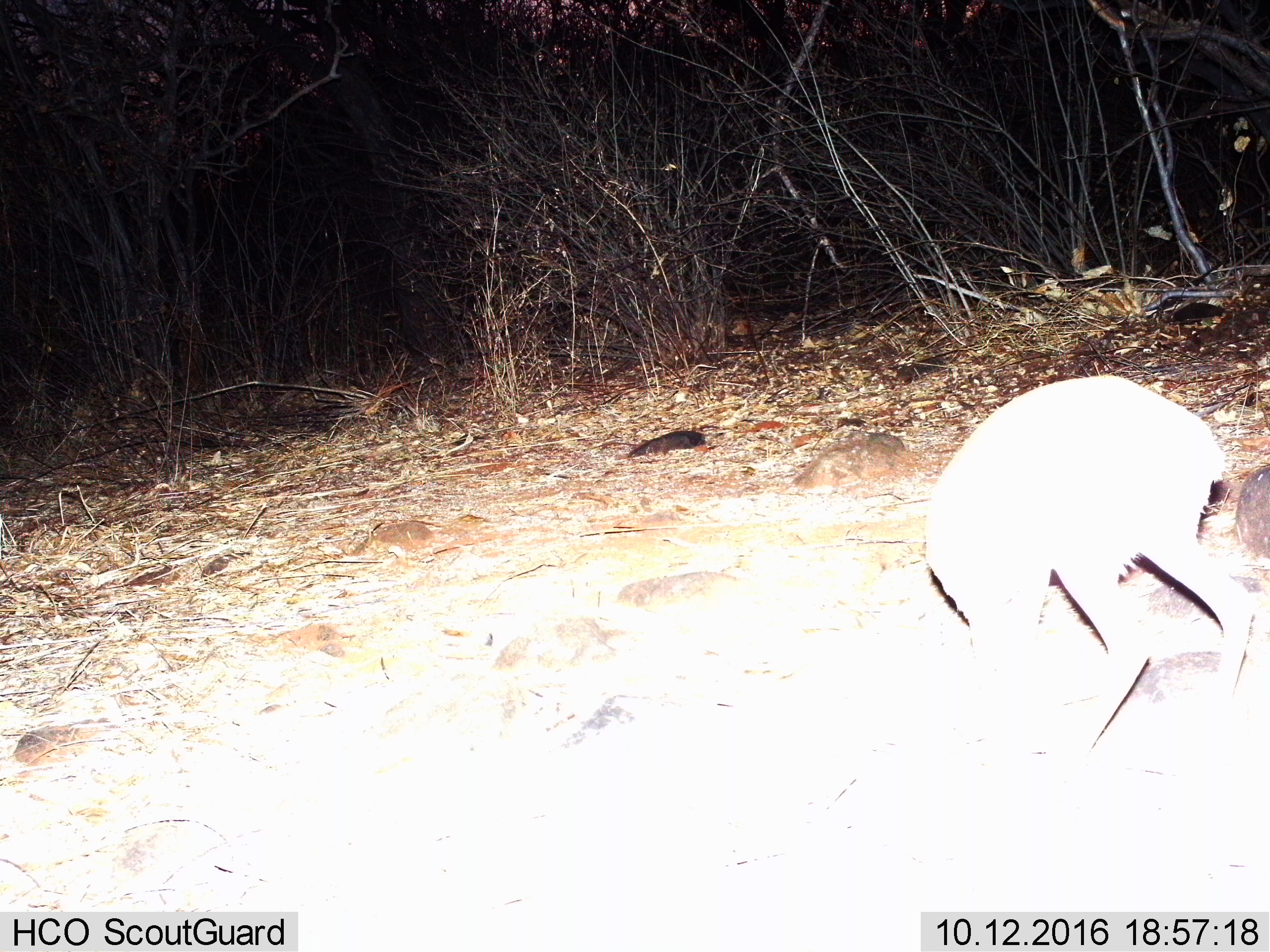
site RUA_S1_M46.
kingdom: Animalia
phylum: Chordata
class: Mammalia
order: Artiodactyla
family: Bovidae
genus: Madoqua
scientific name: Madoqua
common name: dik-dik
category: dikdik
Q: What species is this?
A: Dikdik (dik-dik) (Madoqua).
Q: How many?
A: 1.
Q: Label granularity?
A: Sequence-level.